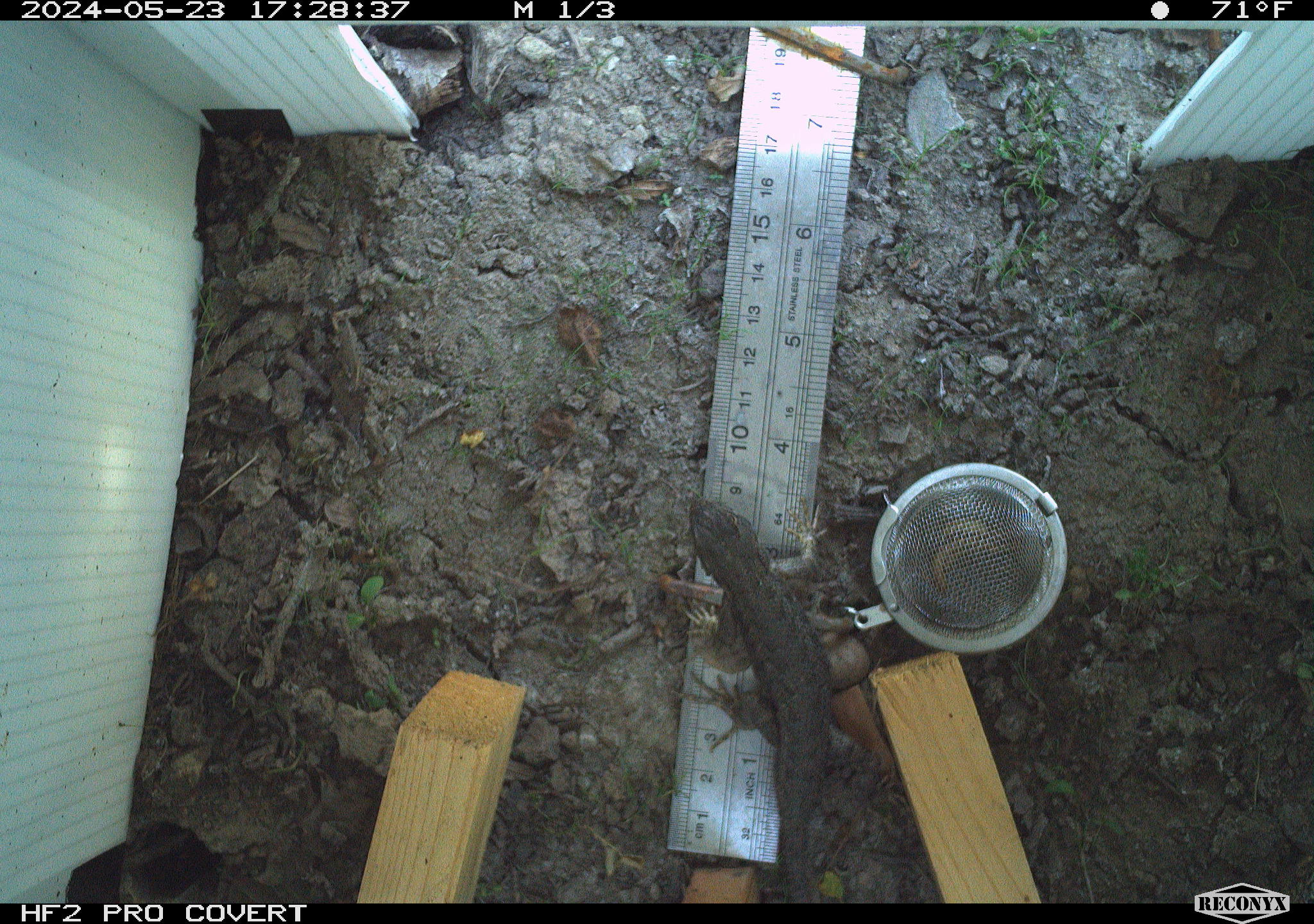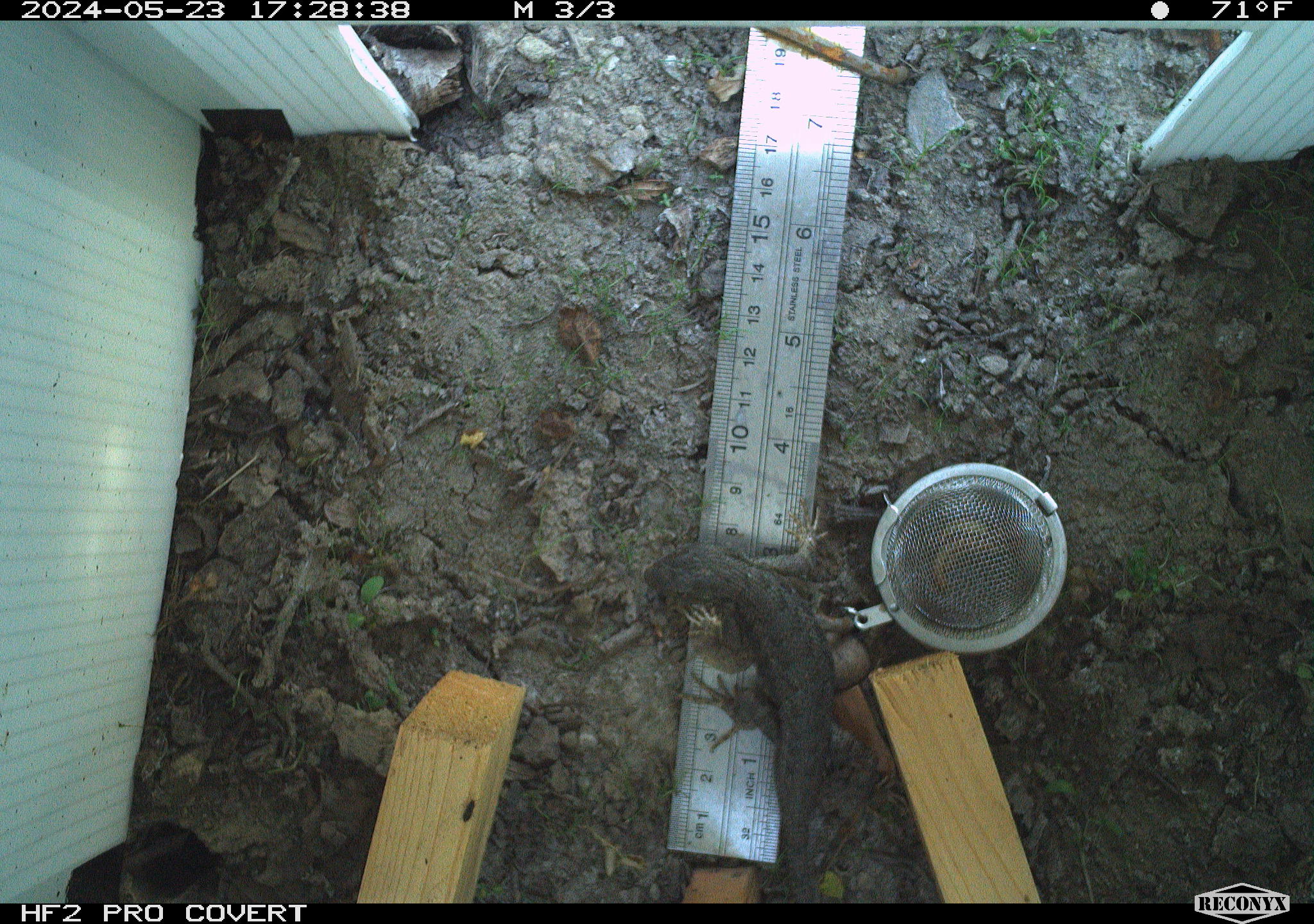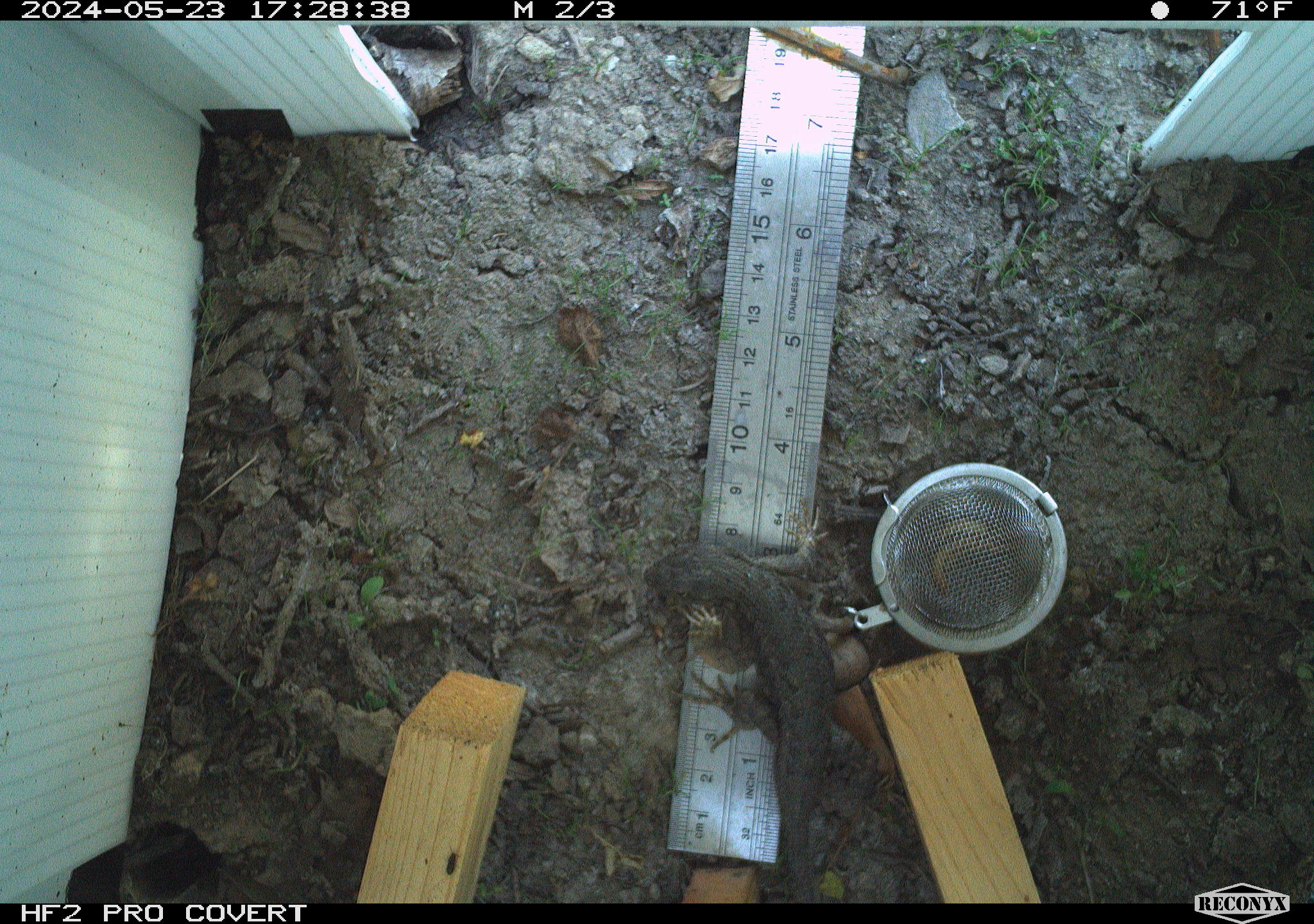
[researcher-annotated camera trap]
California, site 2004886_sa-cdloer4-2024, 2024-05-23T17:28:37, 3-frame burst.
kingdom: Animalia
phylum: Chordata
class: Reptilia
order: Squamata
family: Phrynosomatidae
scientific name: Phrynosomatidae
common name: north american spiny lizards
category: sceloporus/uta species